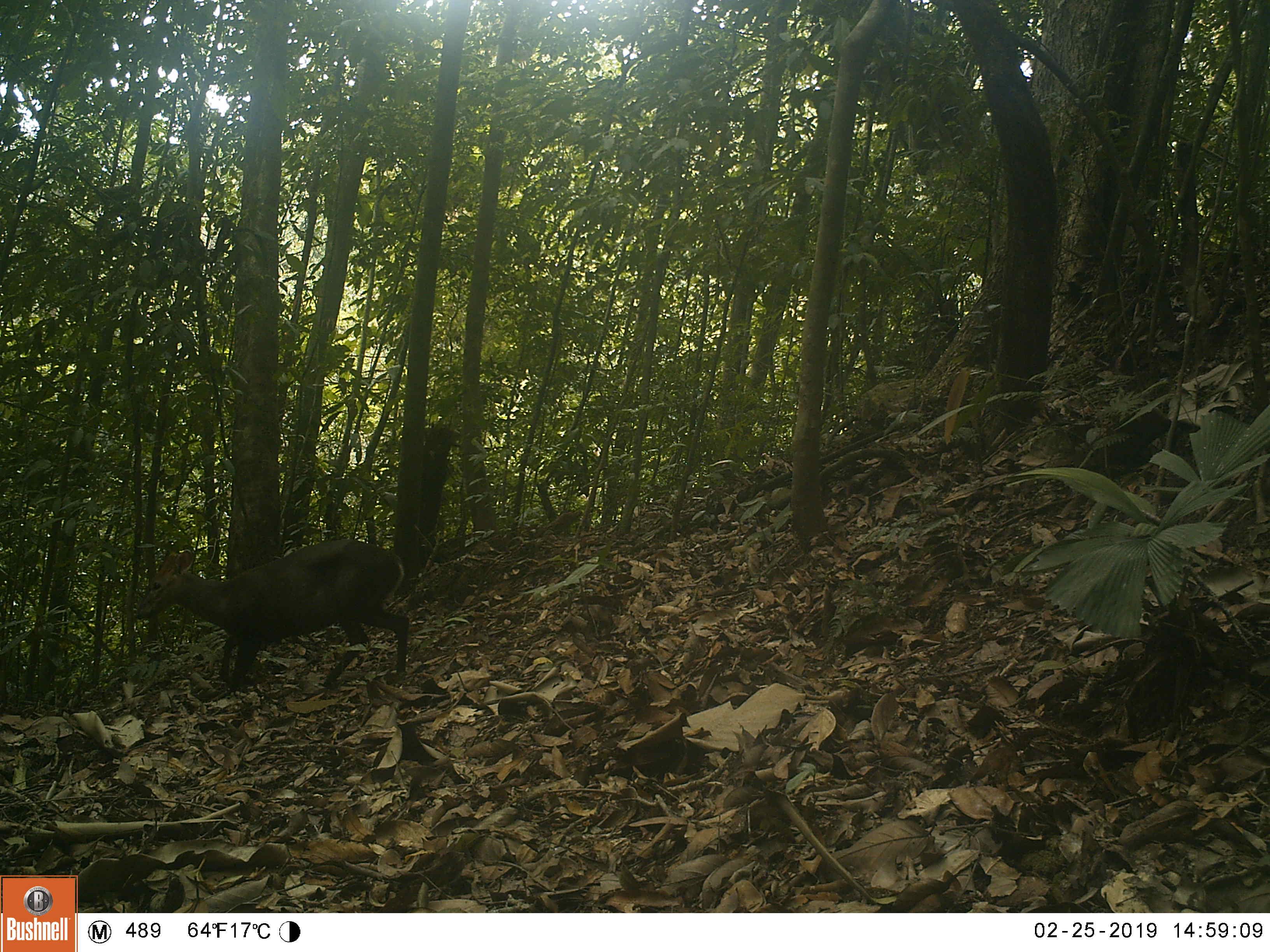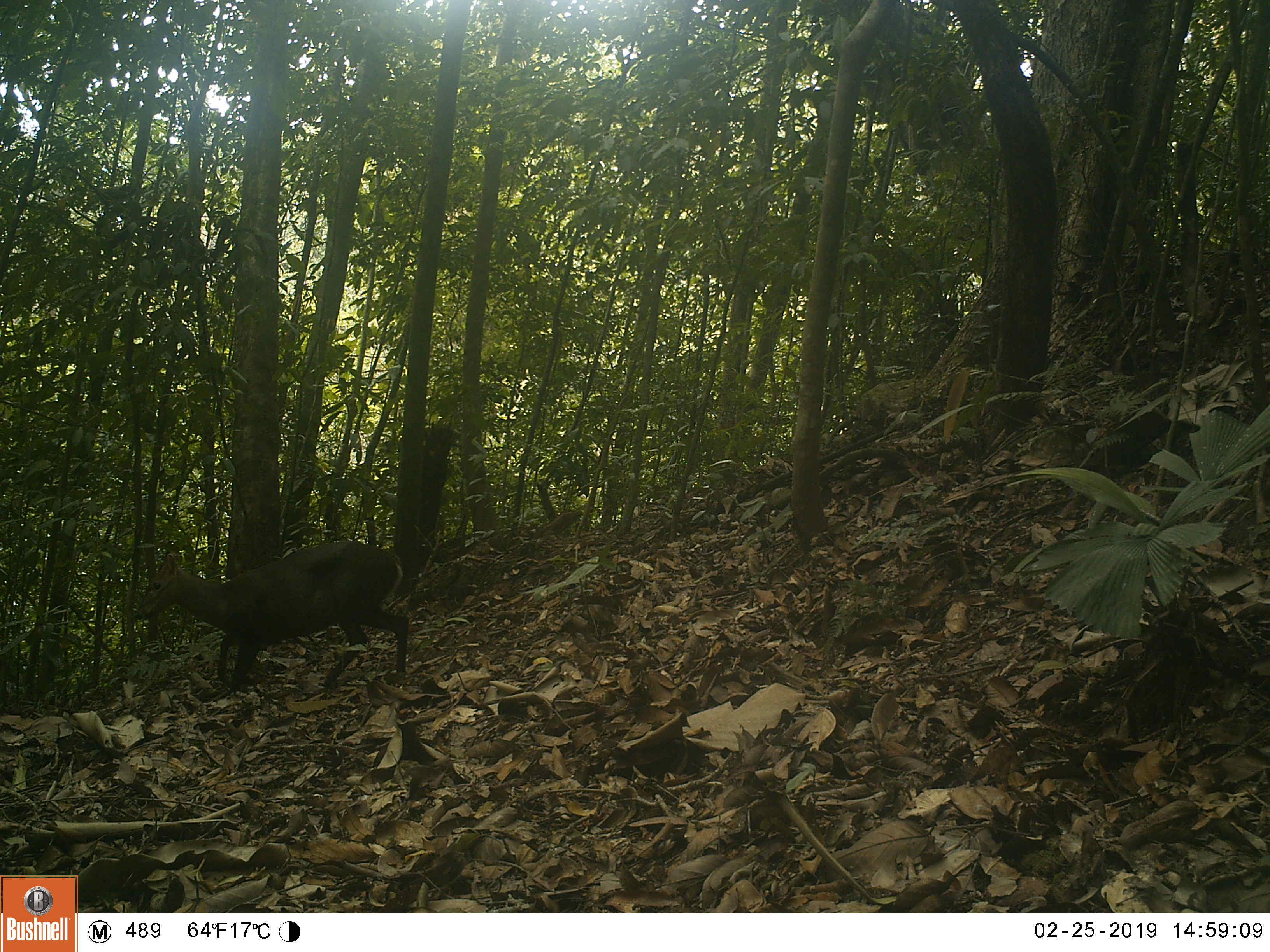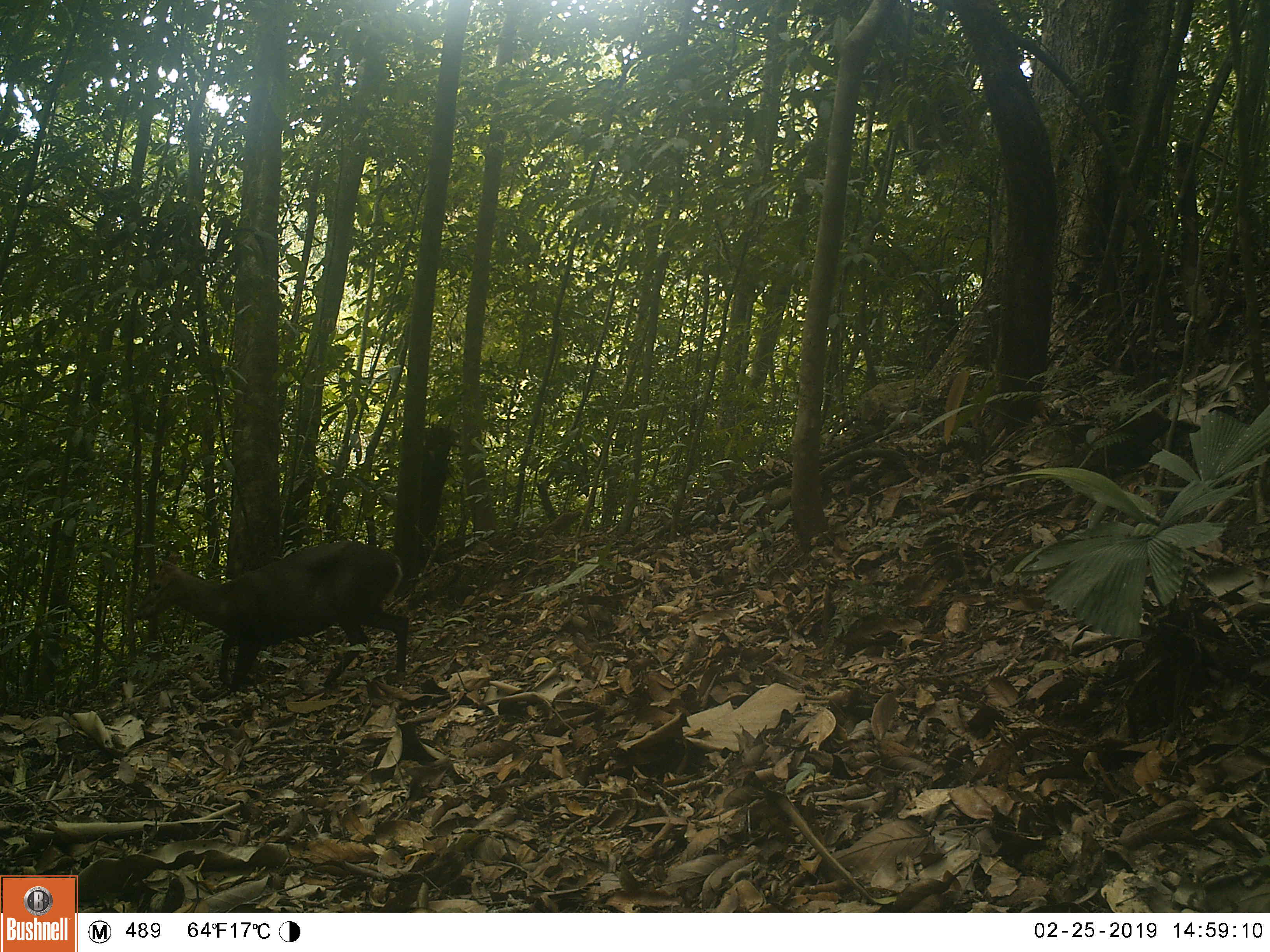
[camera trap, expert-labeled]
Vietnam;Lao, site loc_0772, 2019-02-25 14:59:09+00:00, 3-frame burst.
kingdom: Animalia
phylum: Chordata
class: Mammalia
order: Artiodactyla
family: Cervidae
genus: Muntiacus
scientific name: Muntiacus rooseveltorum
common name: roosevelt's muntjac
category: roosevelts muntjac group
Roosevelts muntjac group (roosevelt's muntjac) (Muntiacus rooseveltorum). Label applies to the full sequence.